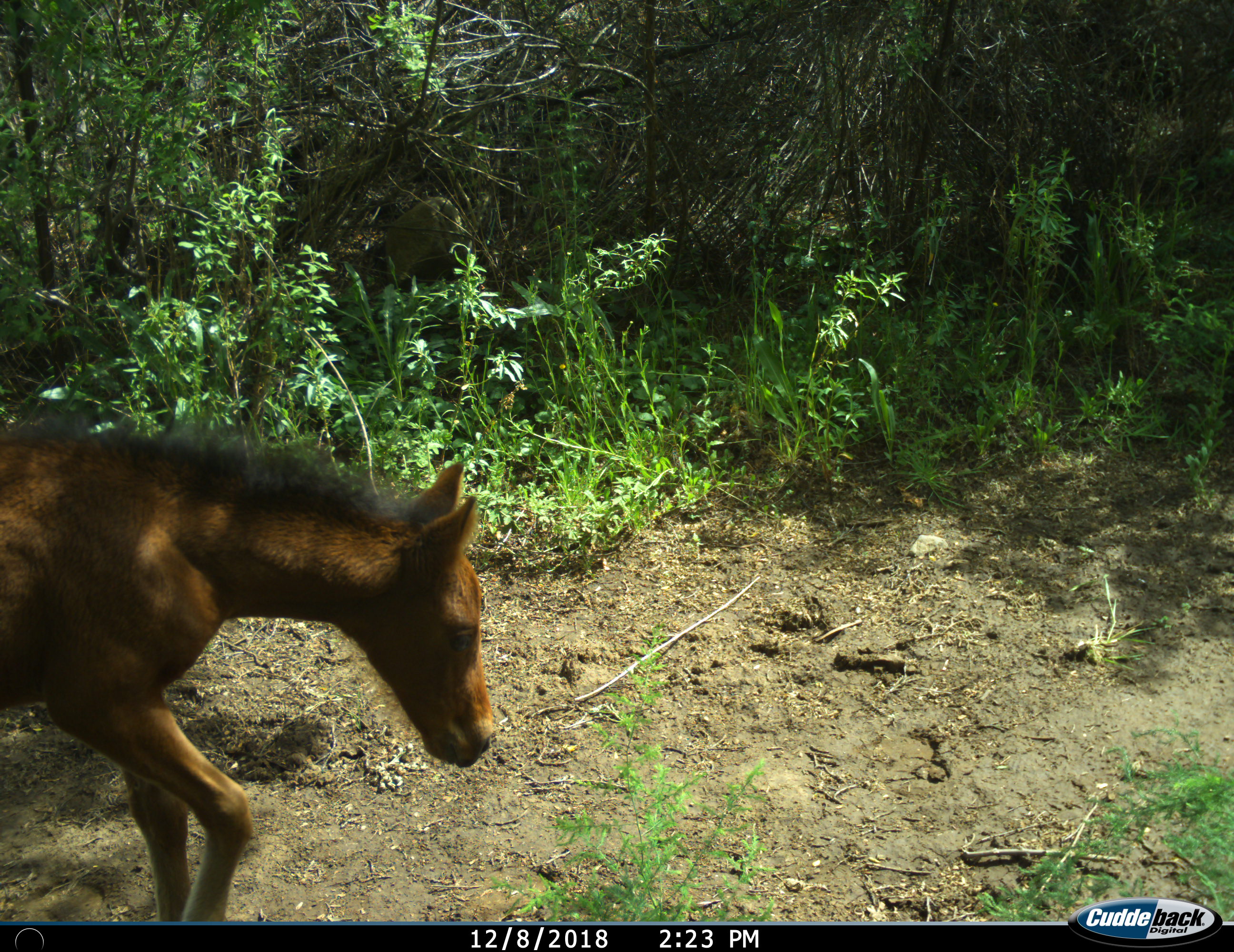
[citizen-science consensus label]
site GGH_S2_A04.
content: unidentified animal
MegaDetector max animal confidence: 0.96